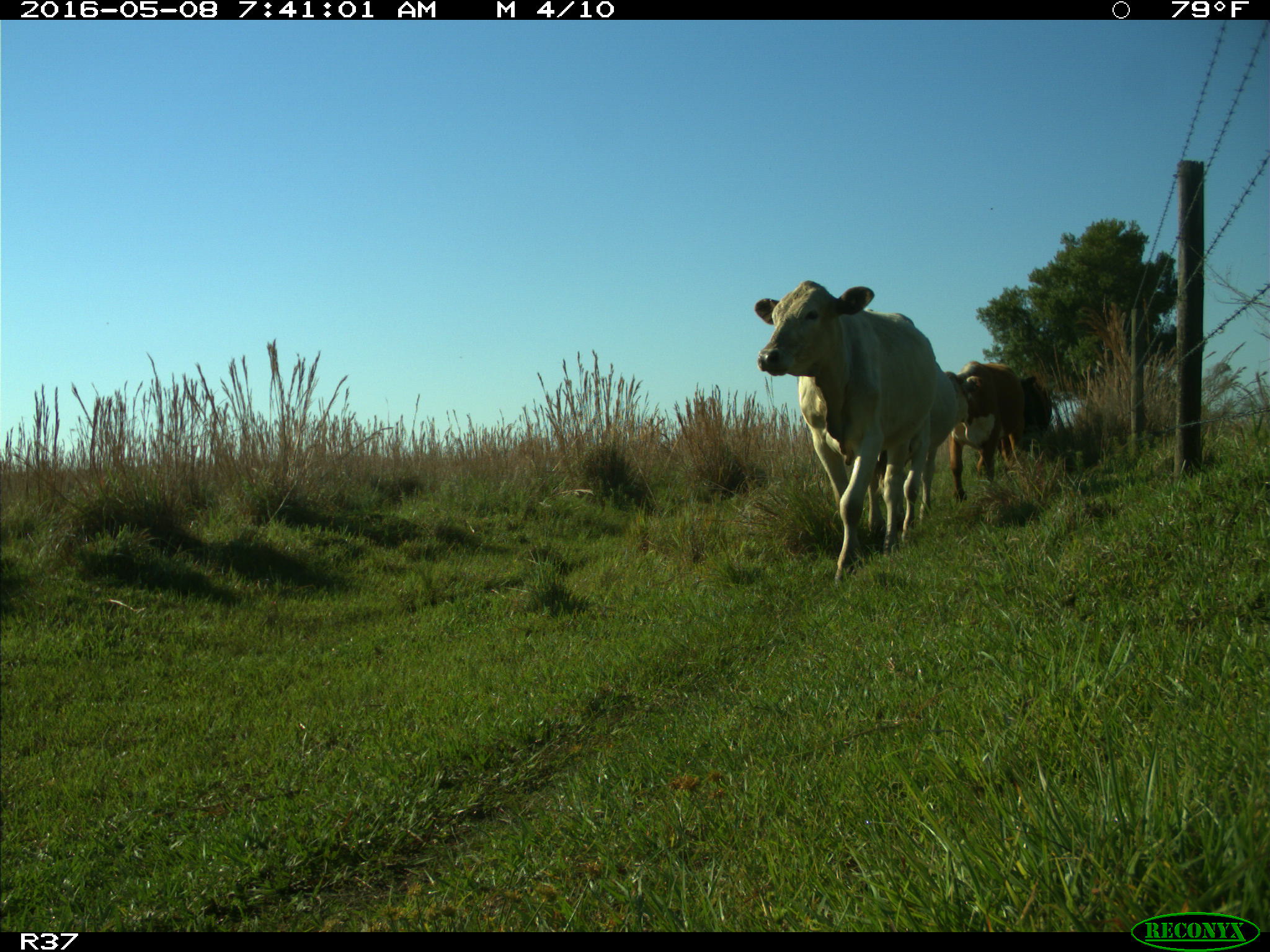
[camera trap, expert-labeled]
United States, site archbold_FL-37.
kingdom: Animalia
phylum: Chordata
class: Mammalia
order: Artiodactyla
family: Bovidae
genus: Bos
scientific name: Bos taurus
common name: domestic cow